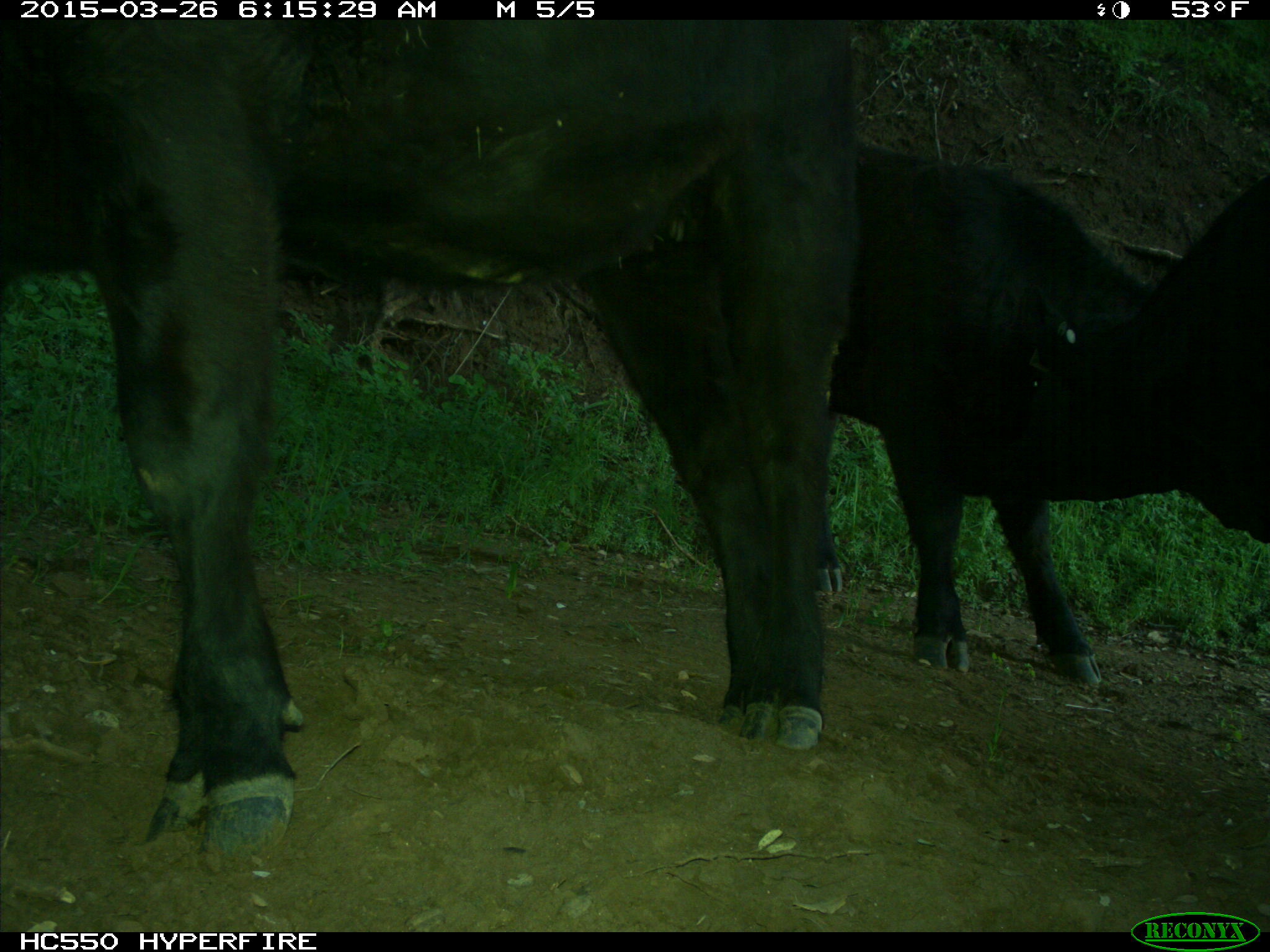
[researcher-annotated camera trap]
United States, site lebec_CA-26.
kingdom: Animalia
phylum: Chordata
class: Mammalia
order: Artiodactyla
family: Bovidae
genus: Bos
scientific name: Bos taurus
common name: domestic cow